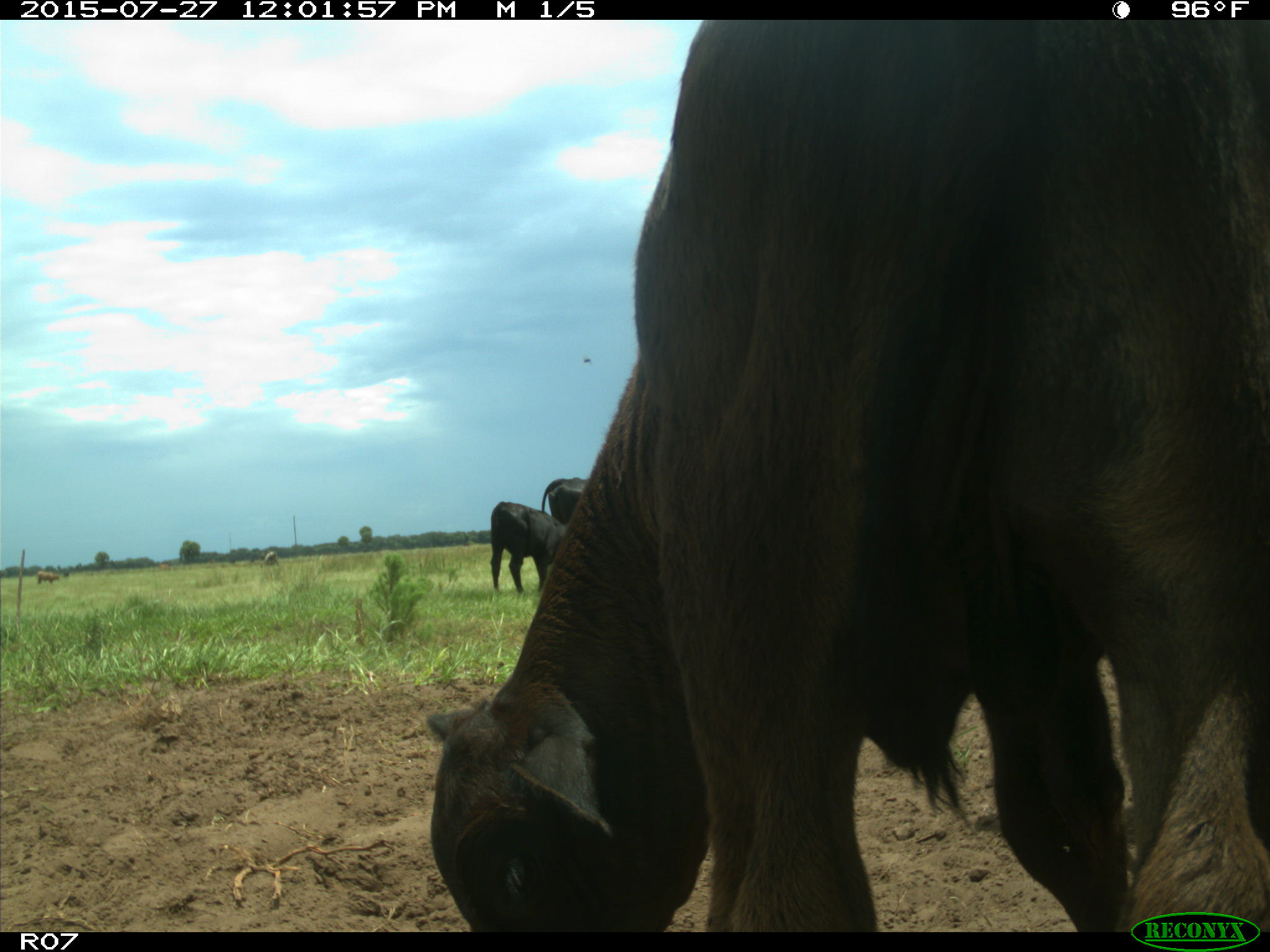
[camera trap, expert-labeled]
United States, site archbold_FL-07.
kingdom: Animalia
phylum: Chordata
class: Mammalia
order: Artiodactyla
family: Bovidae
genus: Bos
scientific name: Bos taurus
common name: domestic cow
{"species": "Bos taurus (domestic cow)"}